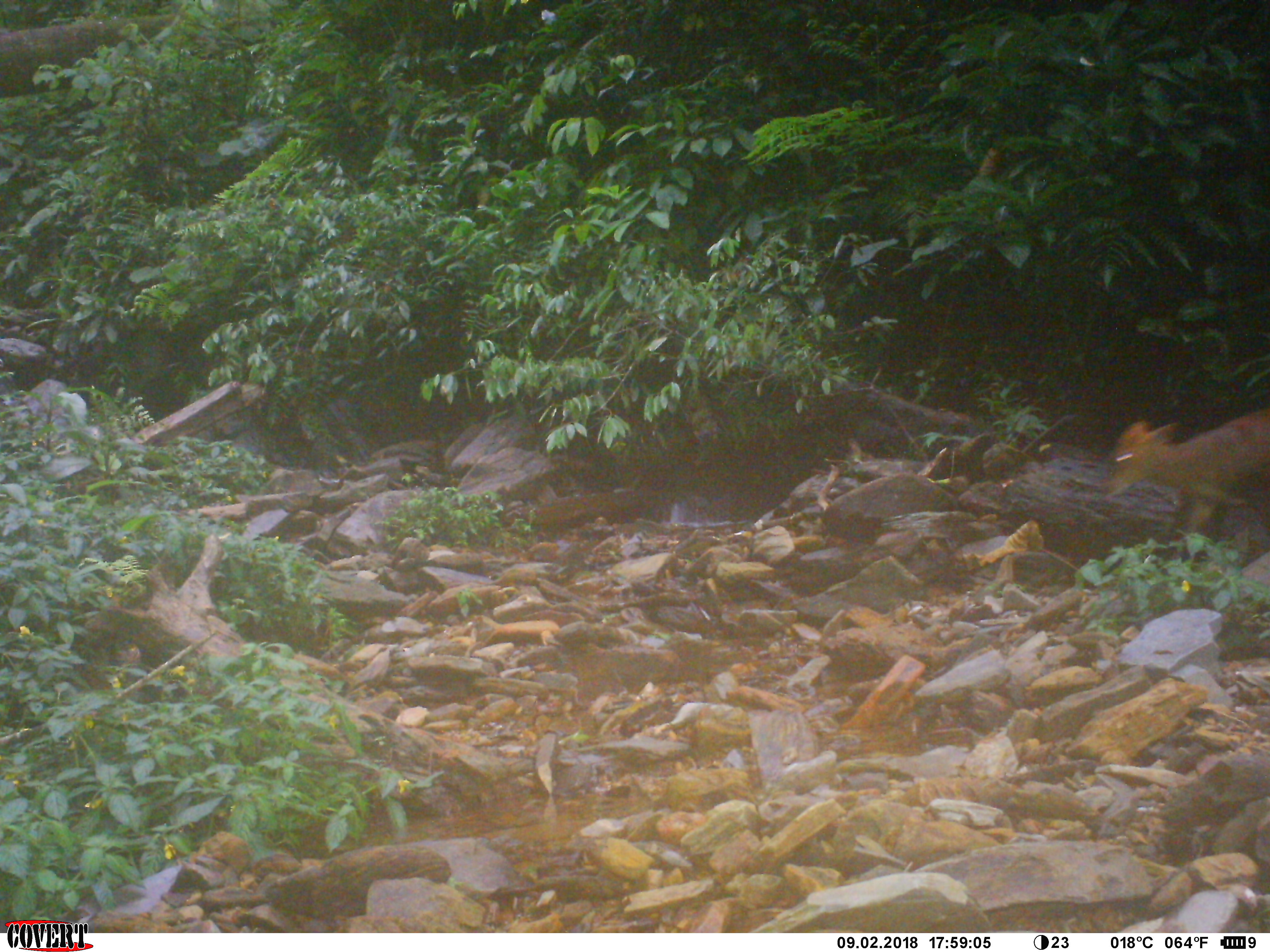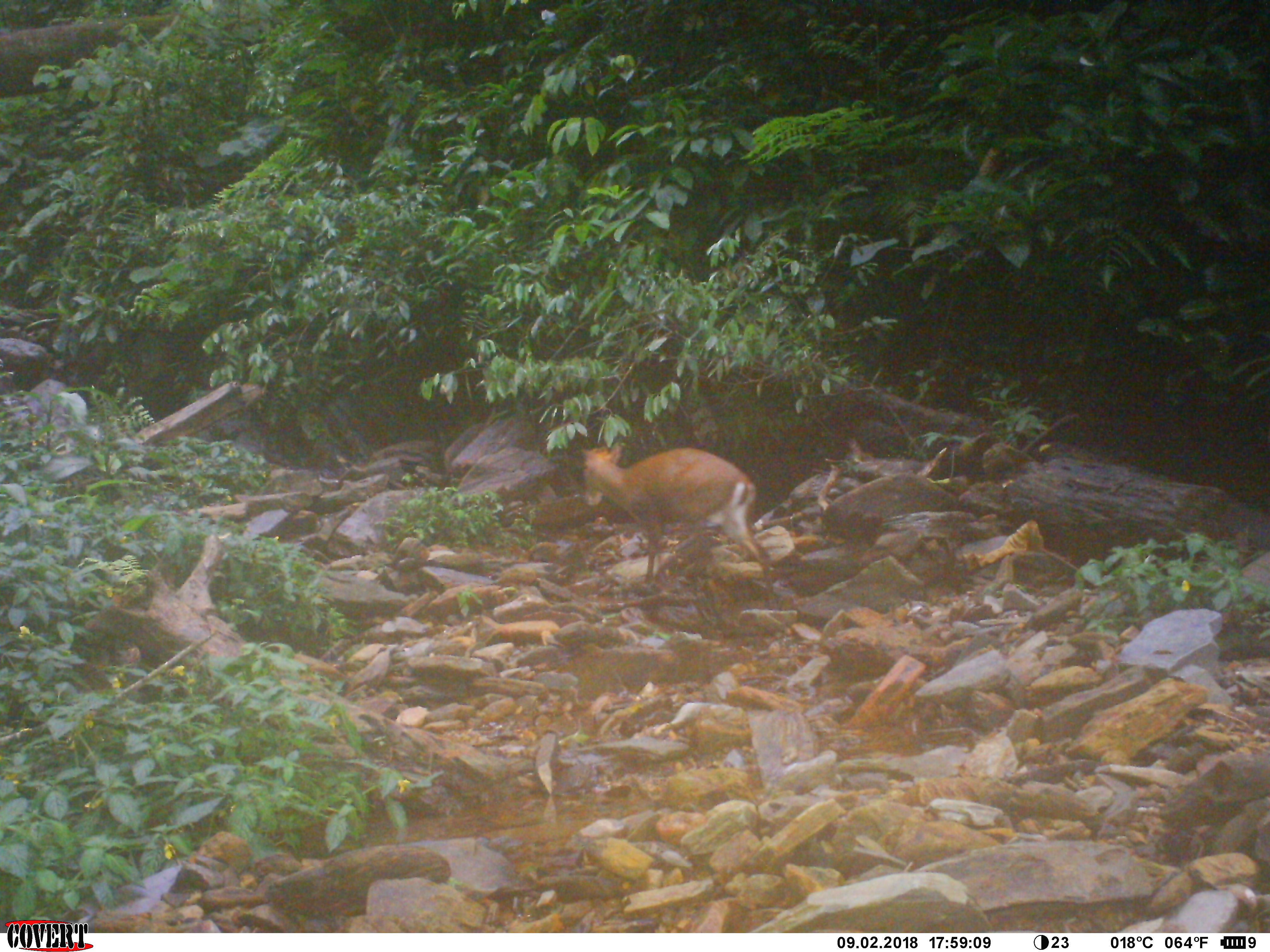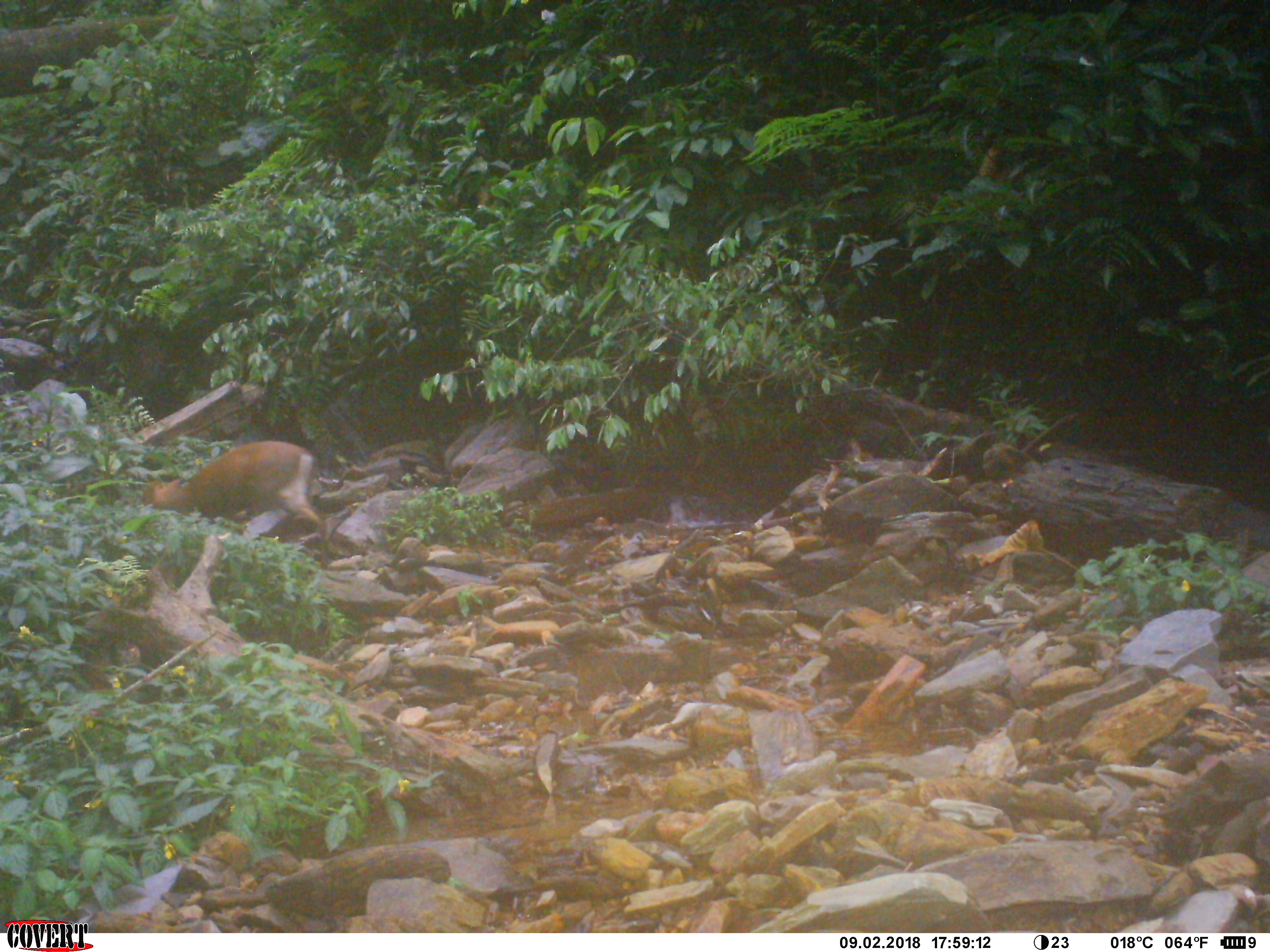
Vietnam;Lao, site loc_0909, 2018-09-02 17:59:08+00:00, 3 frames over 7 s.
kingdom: Animalia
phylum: Chordata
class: Mammalia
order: Artiodactyla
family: Cervidae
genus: Muntiacus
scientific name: Muntiacus rooseveltorum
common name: roosevelt's muntjac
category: roosevelts muntjac group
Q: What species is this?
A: Roosevelts muntjac group (roosevelt's muntjac) (Muntiacus rooseveltorum).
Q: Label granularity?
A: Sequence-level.